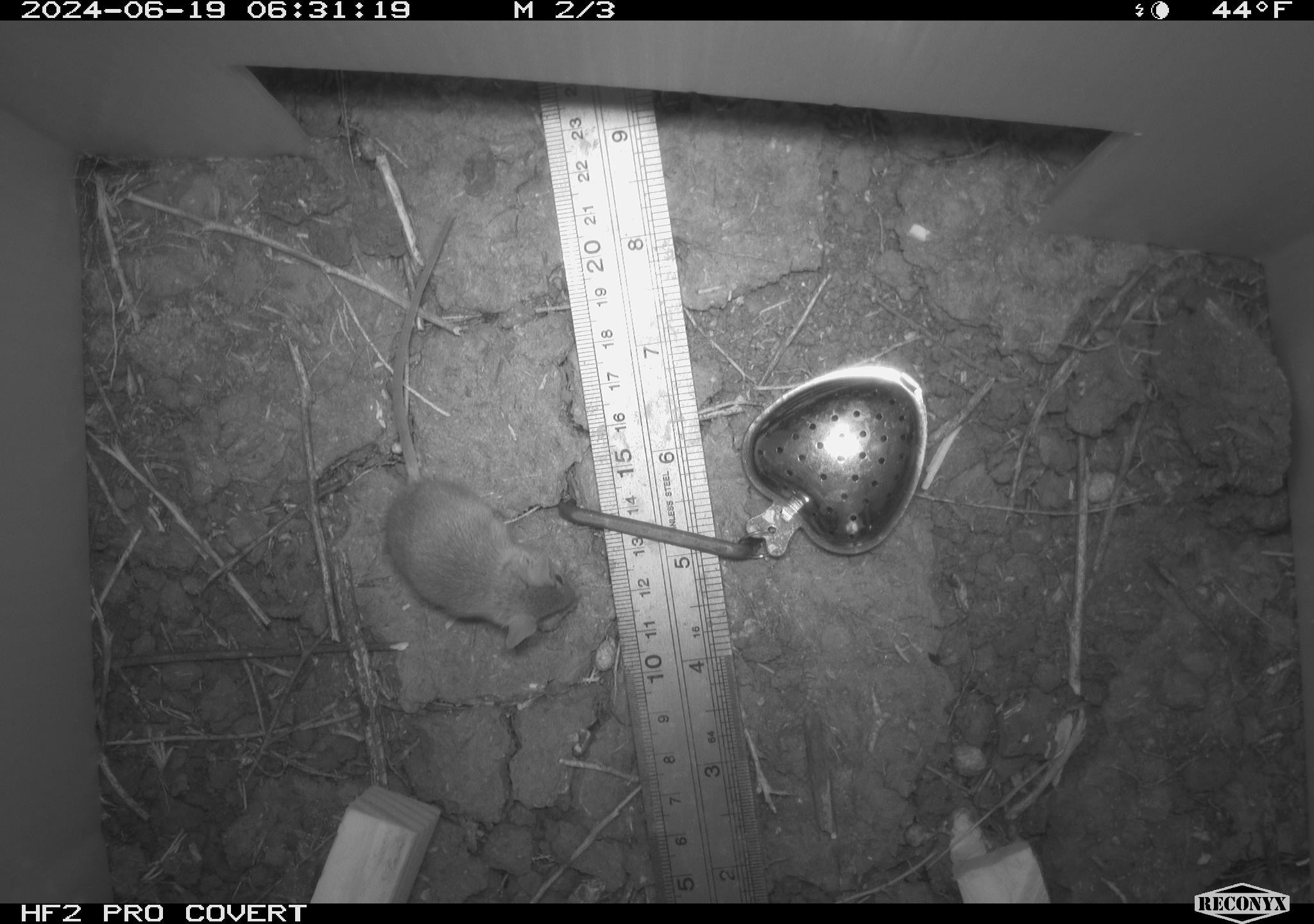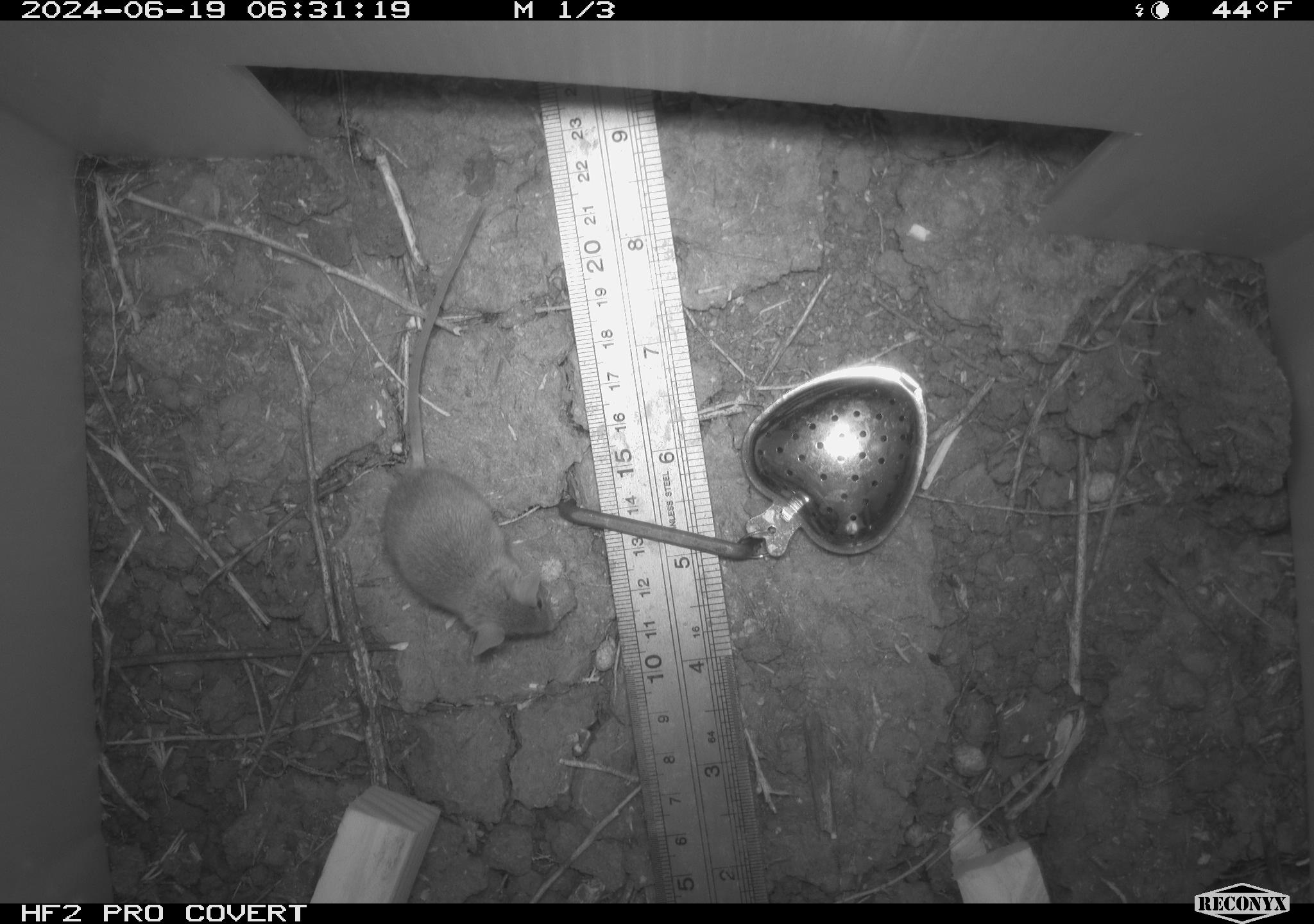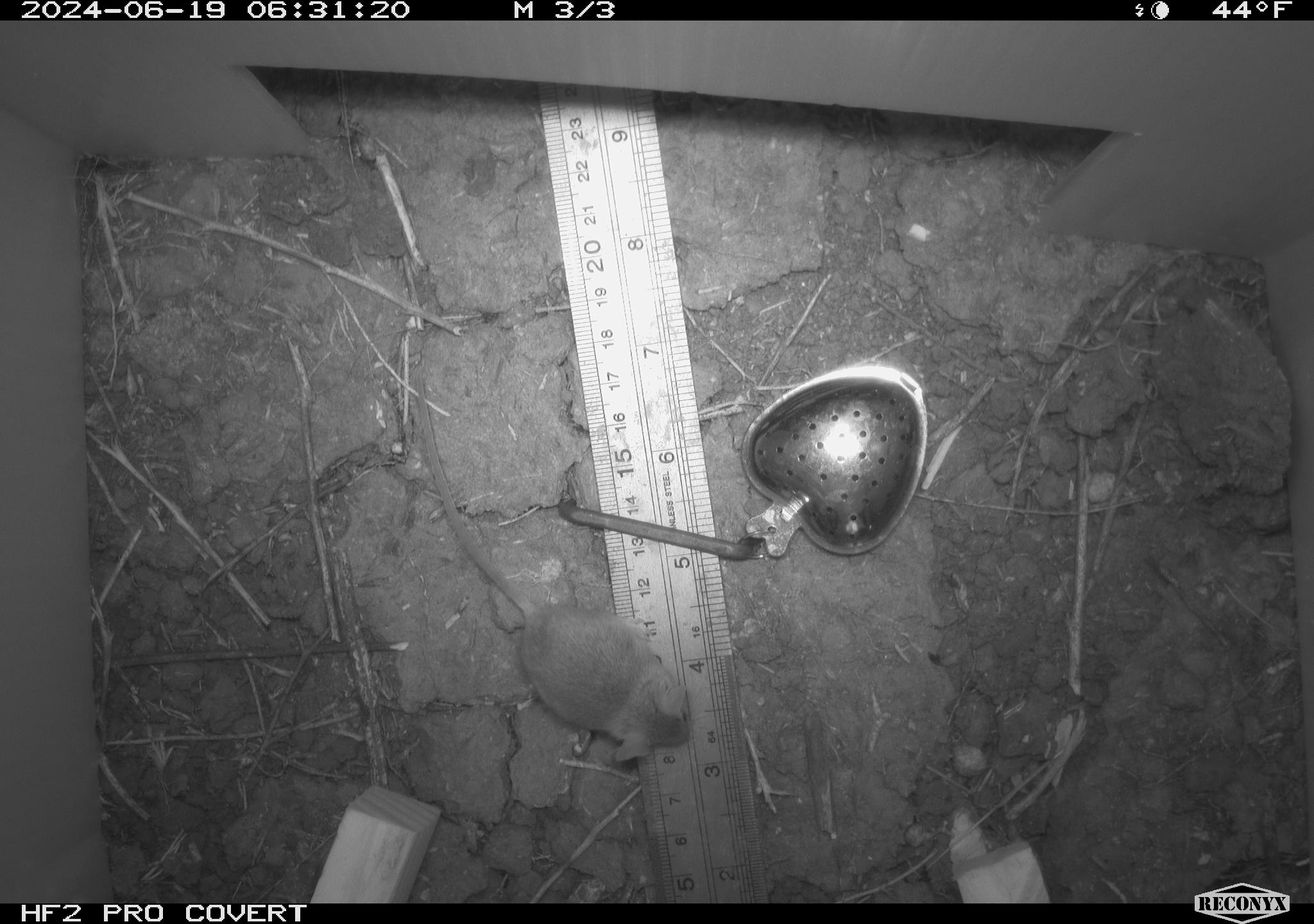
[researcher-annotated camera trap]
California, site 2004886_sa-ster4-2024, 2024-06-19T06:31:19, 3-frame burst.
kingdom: Animalia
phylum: Chordata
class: Mammalia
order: Rodentia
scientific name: Rodentia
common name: mouse species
Mouse species (Rodentia).